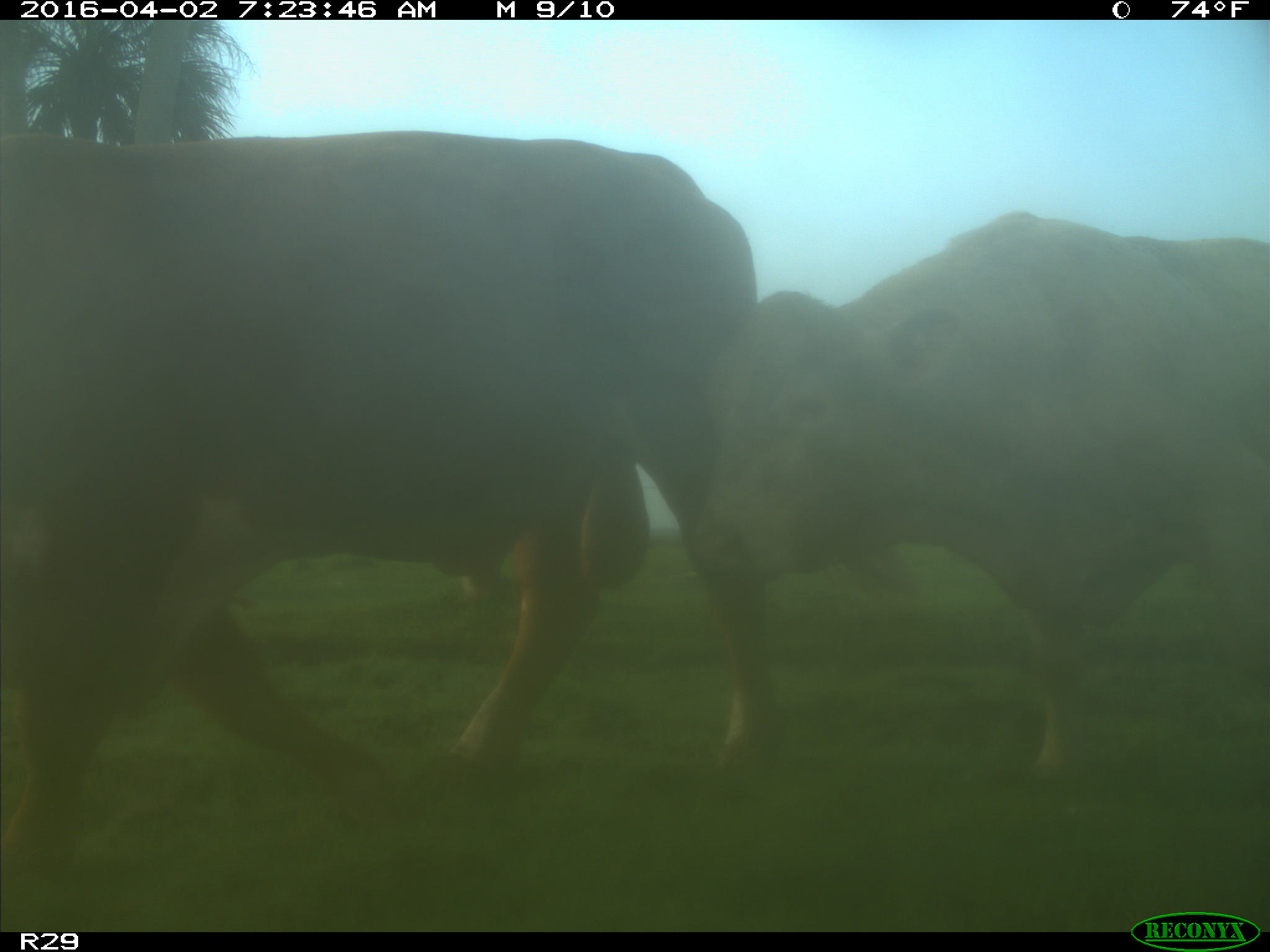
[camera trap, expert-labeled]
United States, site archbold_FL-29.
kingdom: Animalia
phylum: Chordata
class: Mammalia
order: Artiodactyla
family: Bovidae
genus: Bos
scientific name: Bos taurus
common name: domestic cow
Bos taurus (domestic cow).